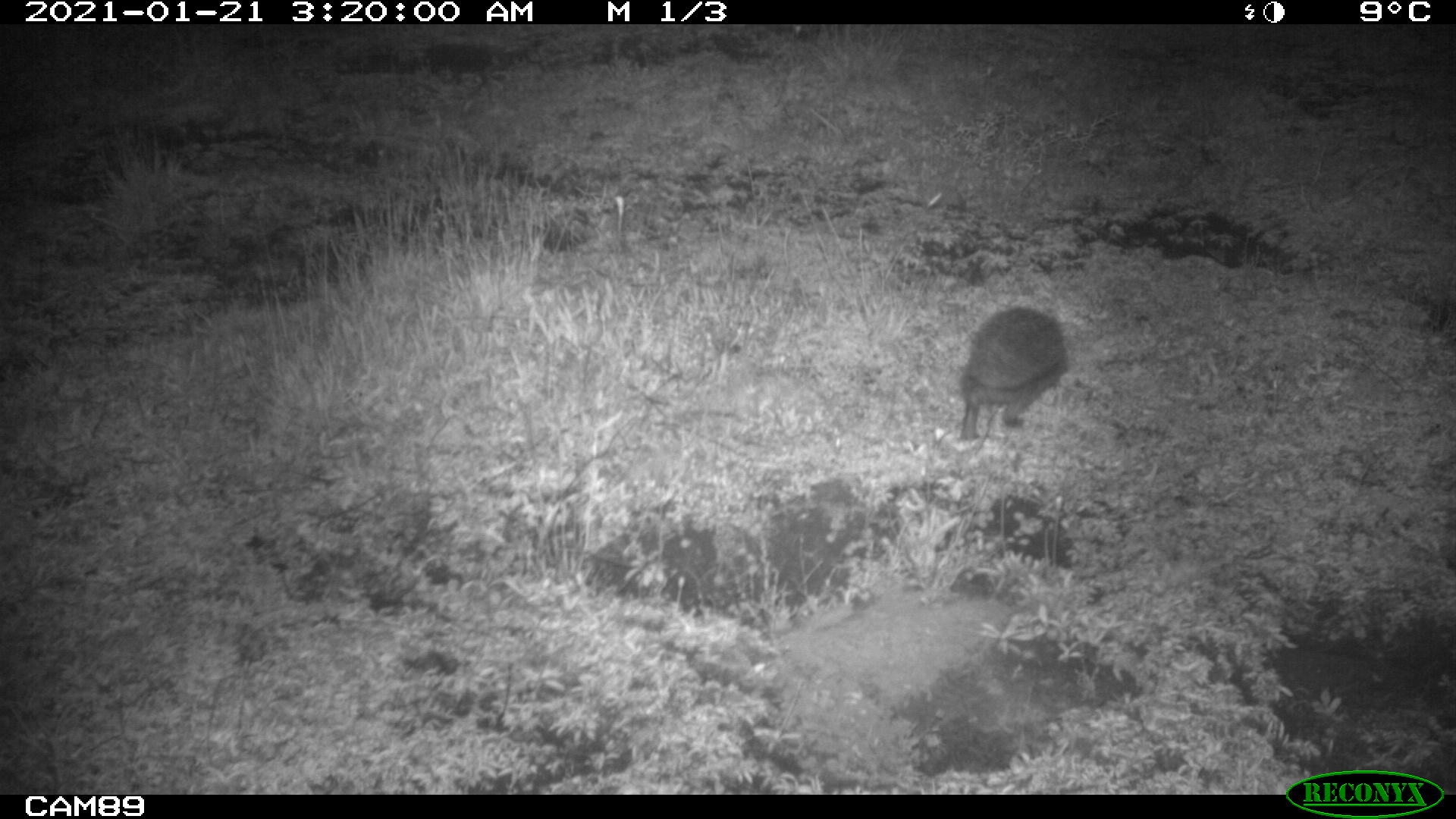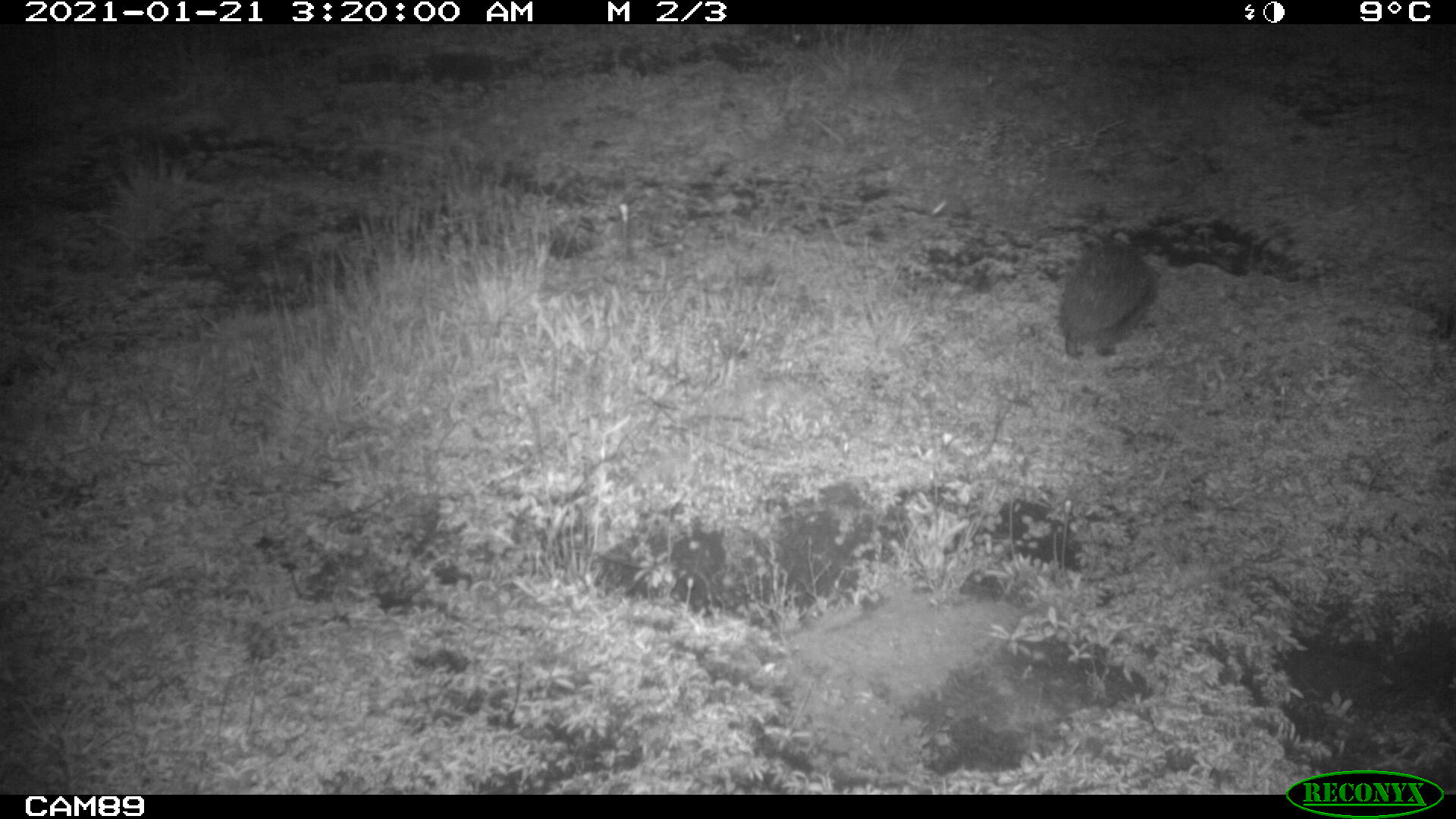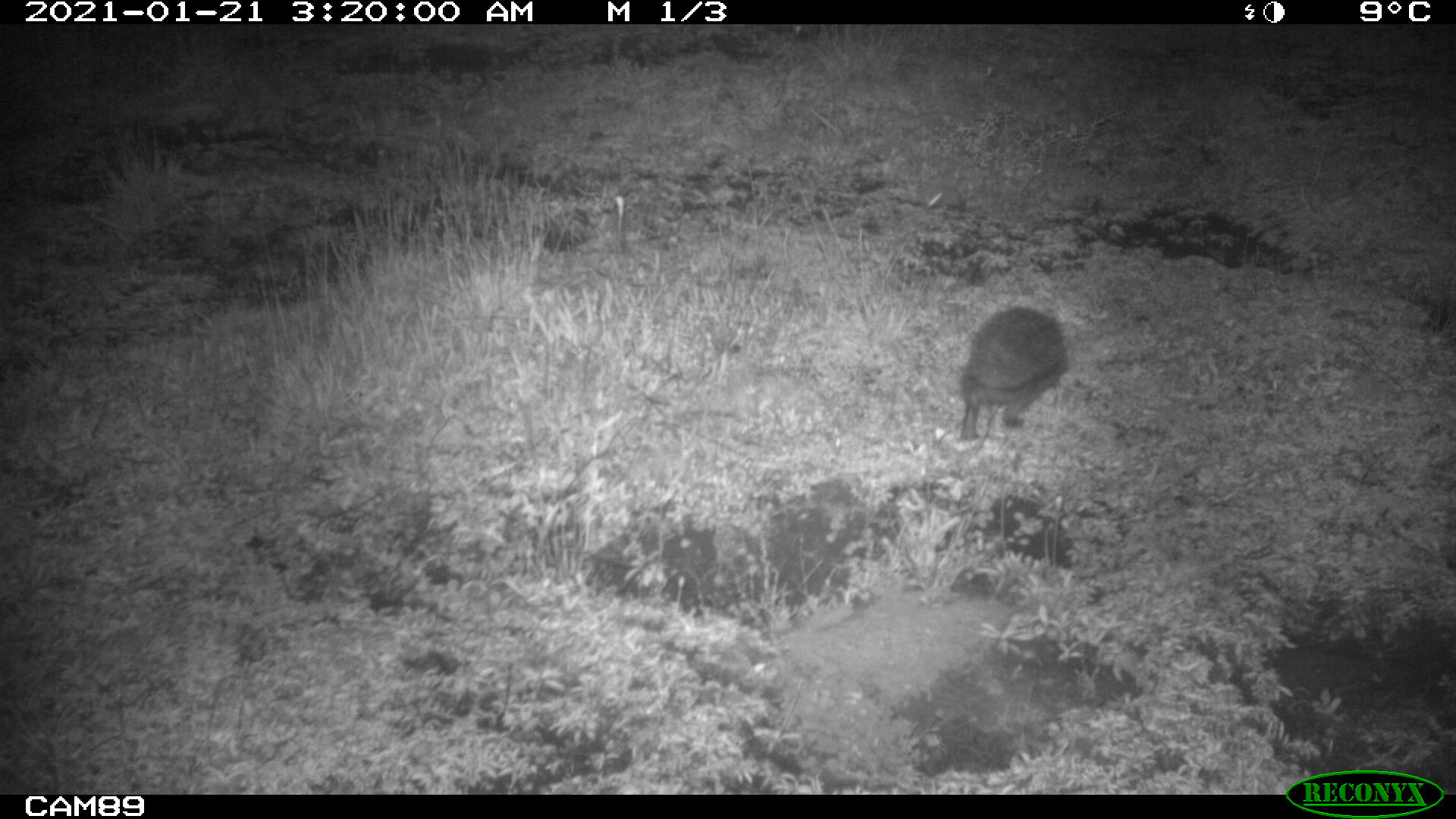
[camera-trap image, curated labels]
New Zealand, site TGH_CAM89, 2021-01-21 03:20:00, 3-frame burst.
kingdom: Animalia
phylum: Chordata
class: Mammalia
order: Eulipotyphla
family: Erinaceidae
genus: Erinaceus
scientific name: Erinaceus europaeus europaeus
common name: european hedgehog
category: hedgehog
Hedgehog (european hedgehog) (Erinaceus europaeus europaeus).